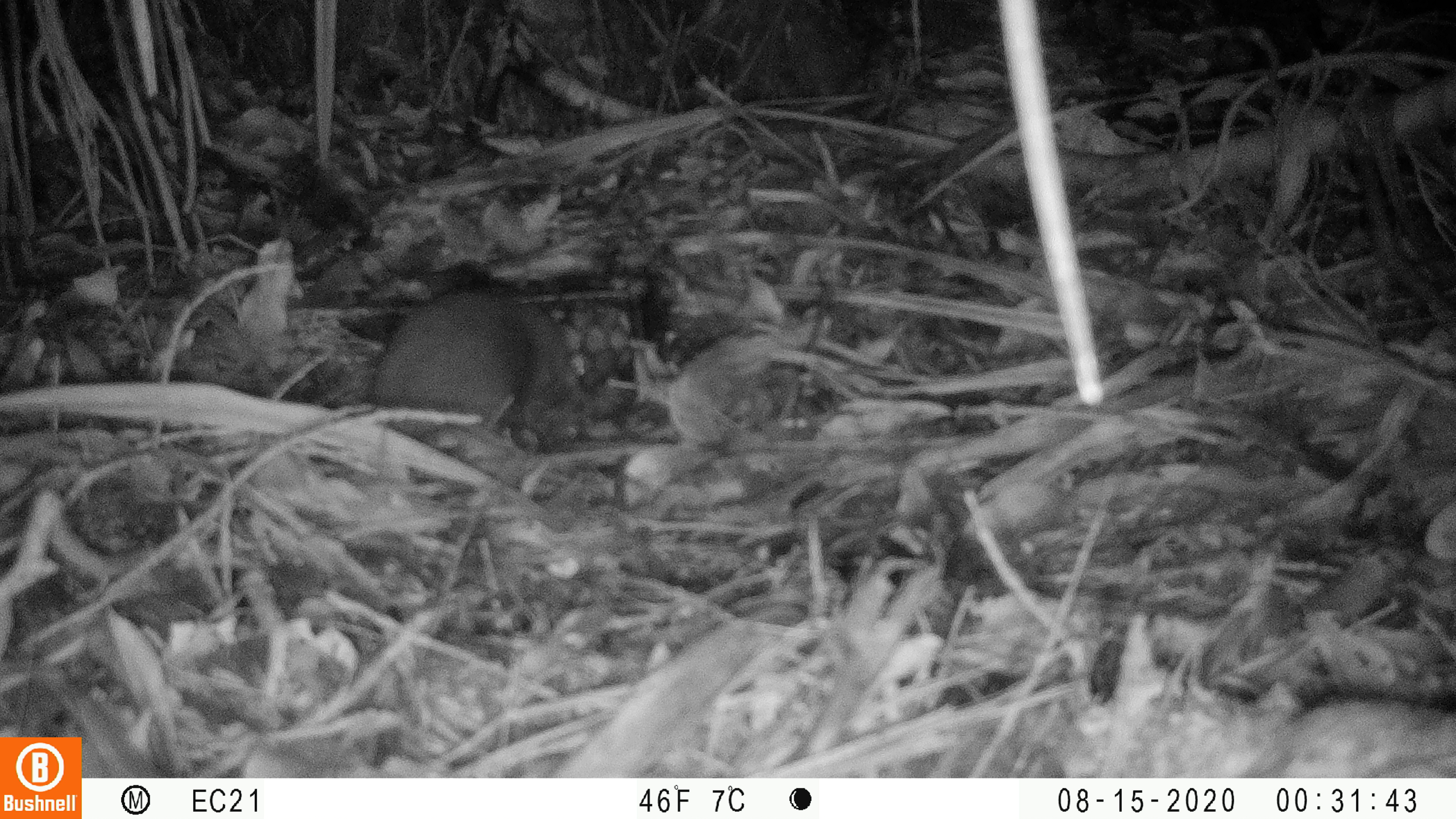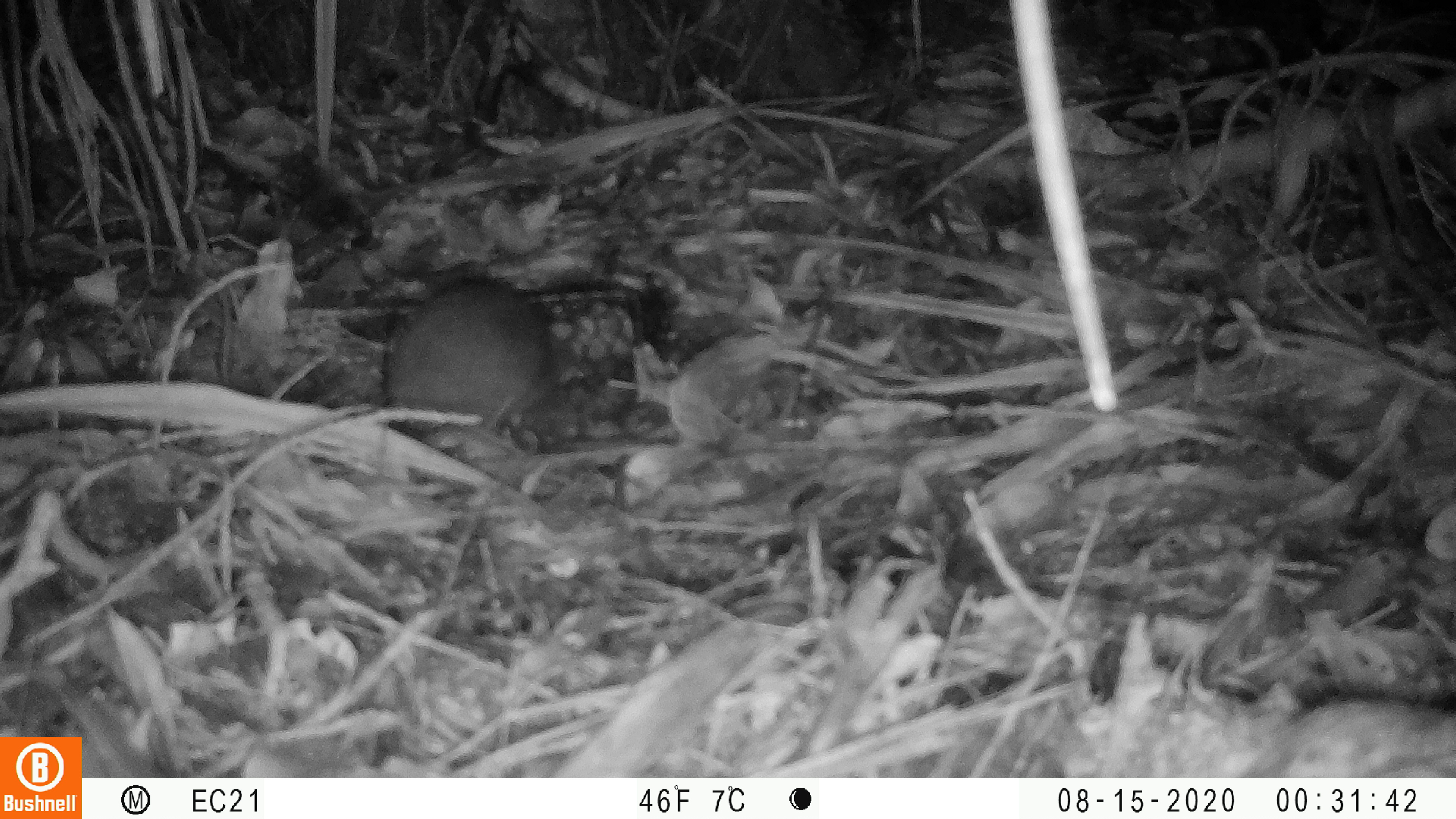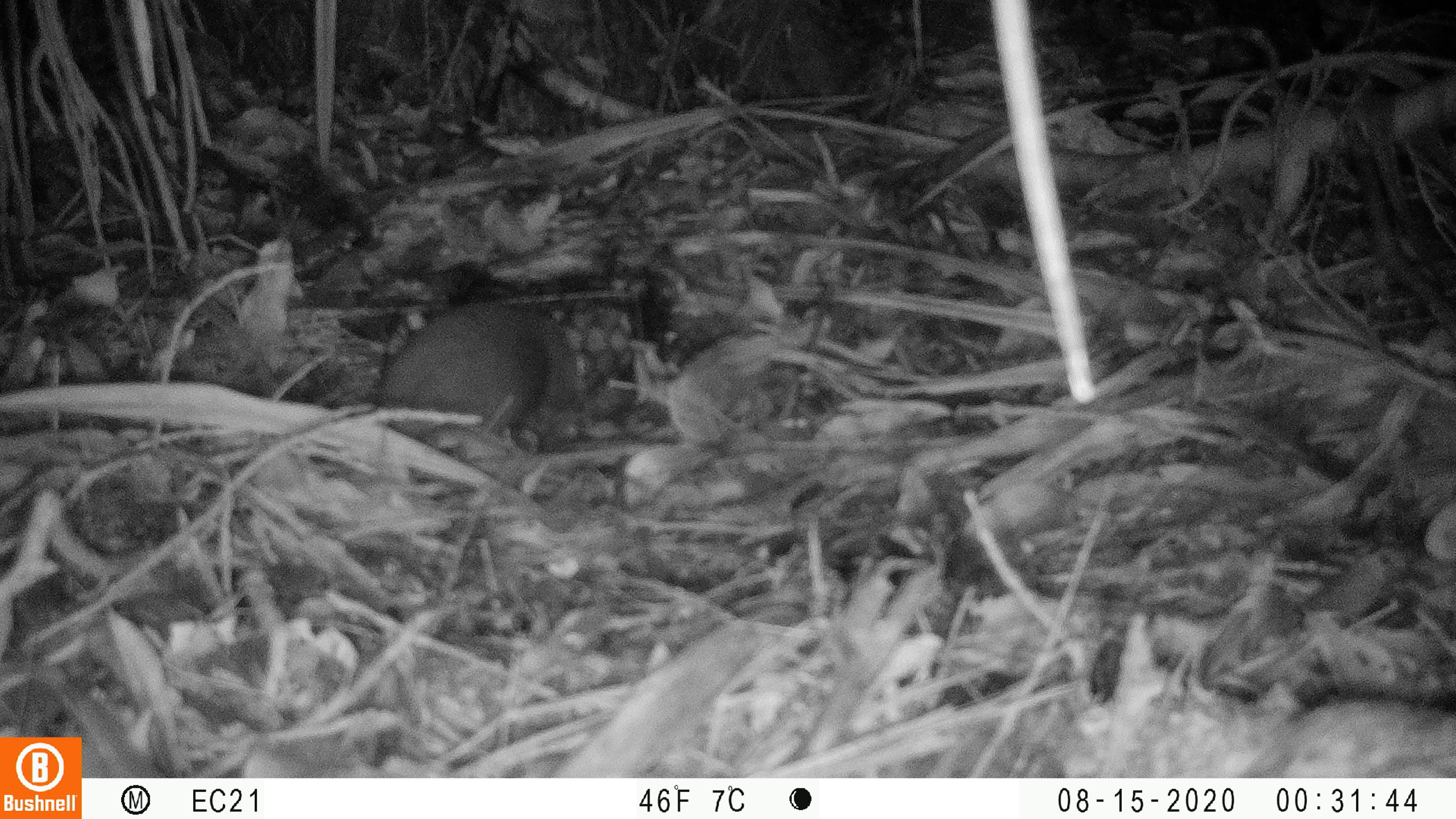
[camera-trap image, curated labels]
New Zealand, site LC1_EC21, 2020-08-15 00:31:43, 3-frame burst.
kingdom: Animalia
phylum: Chordata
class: Mammalia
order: Rodentia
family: Muridae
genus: Rattus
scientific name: Rattus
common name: rat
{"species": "rat (Rattus)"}